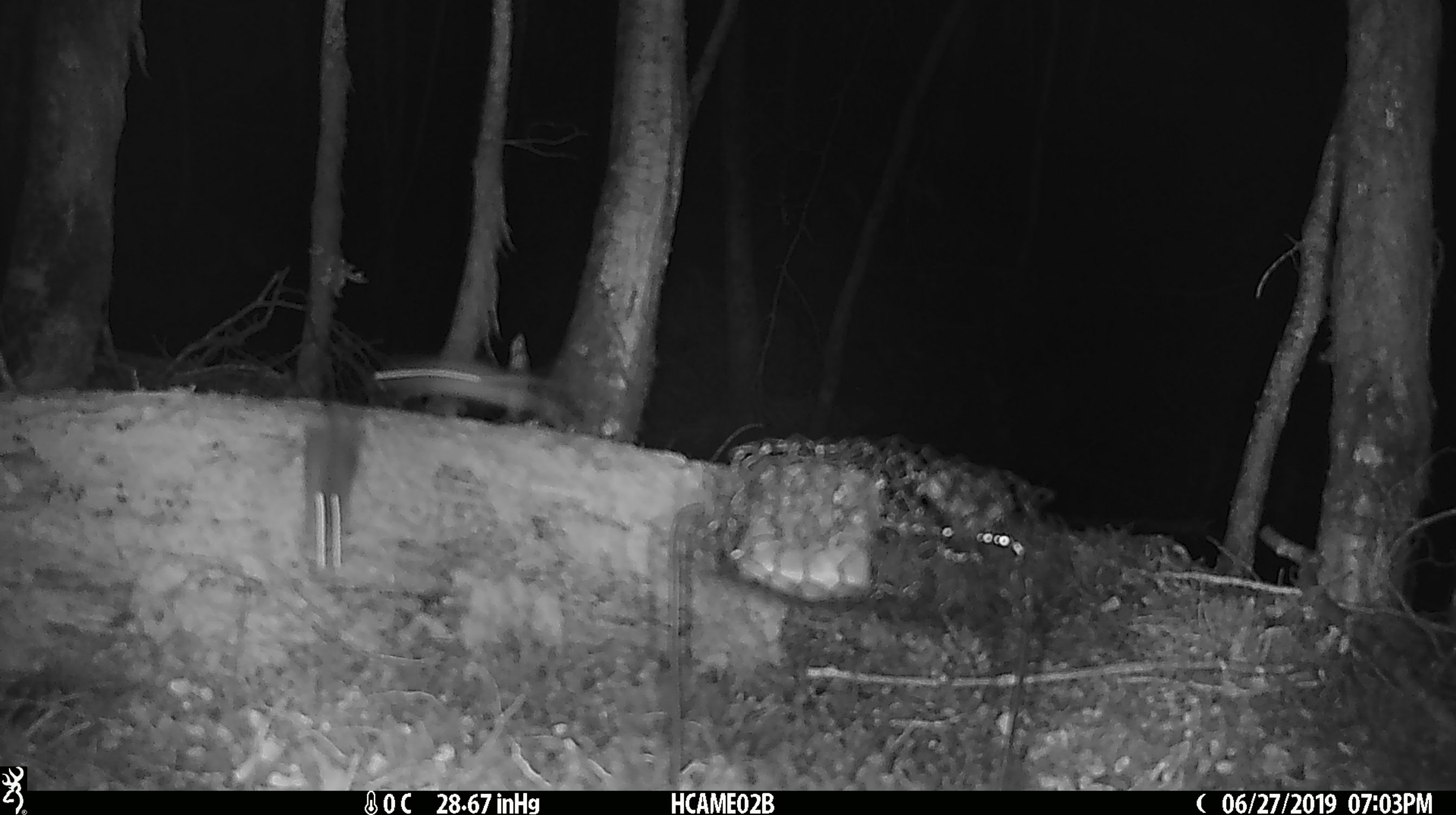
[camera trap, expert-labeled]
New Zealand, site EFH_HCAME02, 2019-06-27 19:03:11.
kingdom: Animalia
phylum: Chordata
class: Mammalia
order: Rodentia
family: Muridae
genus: Mus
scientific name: Mus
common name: mouse